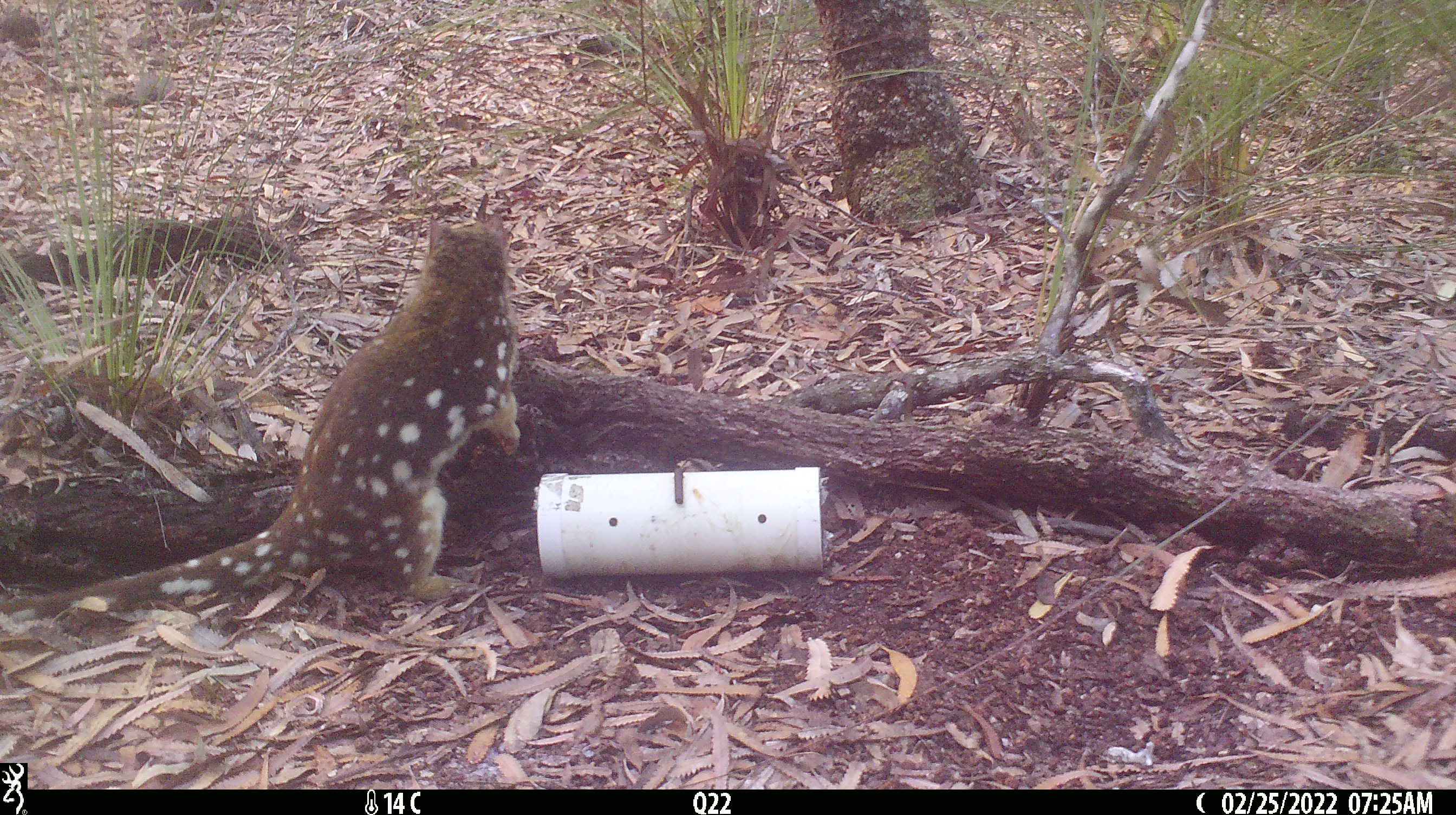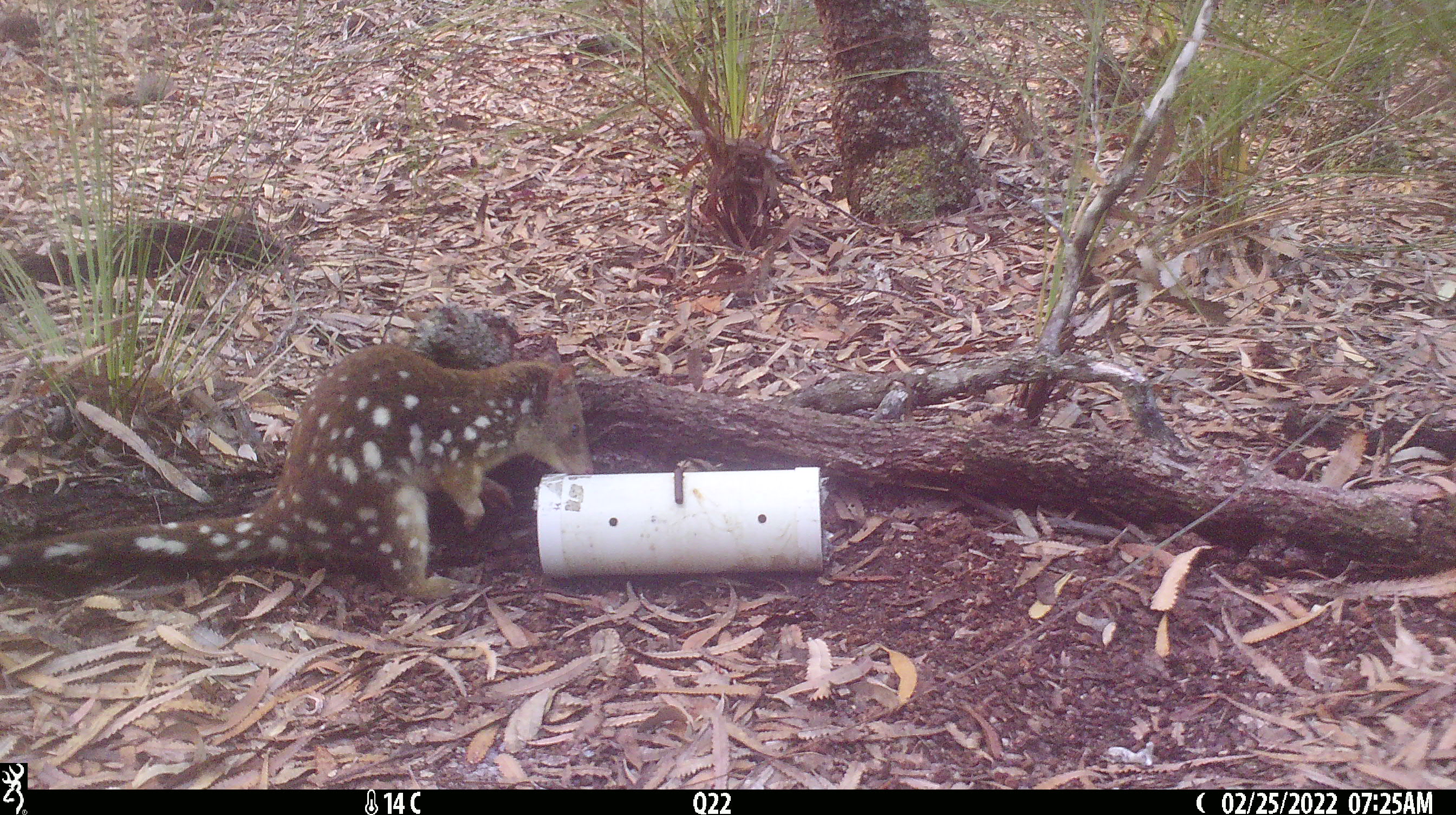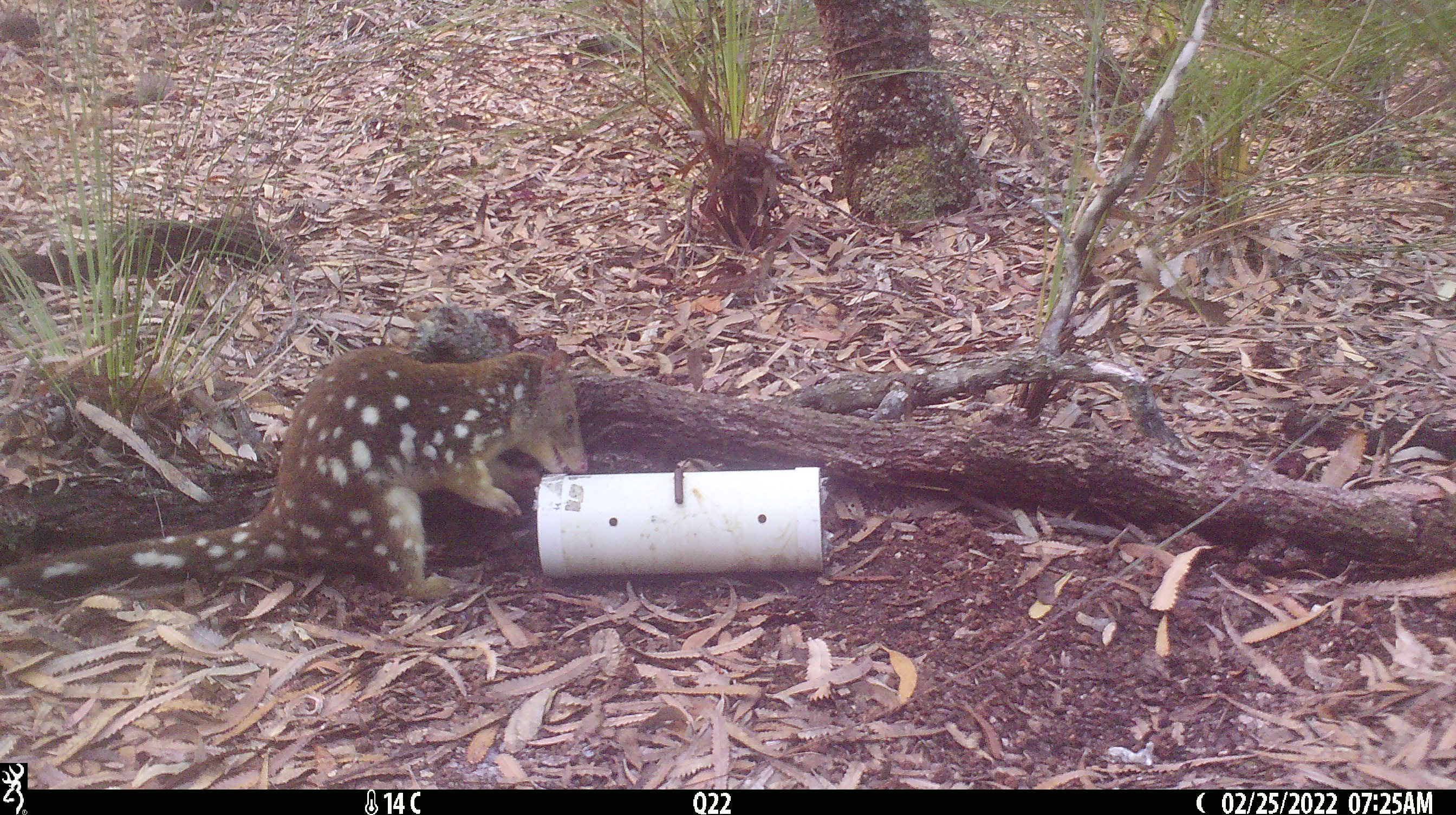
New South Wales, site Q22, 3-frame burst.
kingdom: Animalia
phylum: Chordata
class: Mammalia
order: Dasyuromorphia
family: Dasyuridae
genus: Dasyurus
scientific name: Dasyurus maculatus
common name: spotted-tailed quoll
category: quoll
Quoll (spotted-tailed quoll) (Dasyurus maculatus).